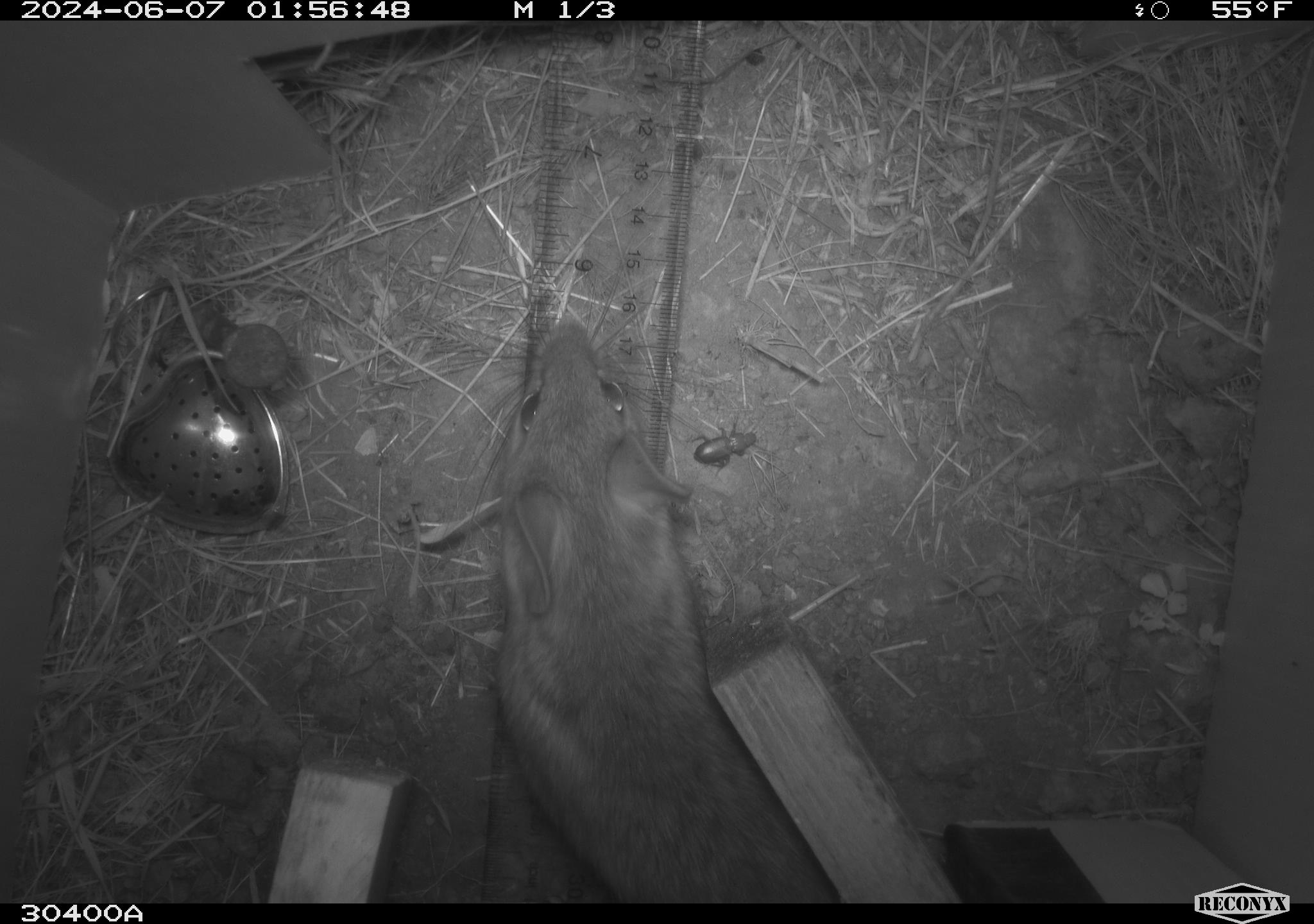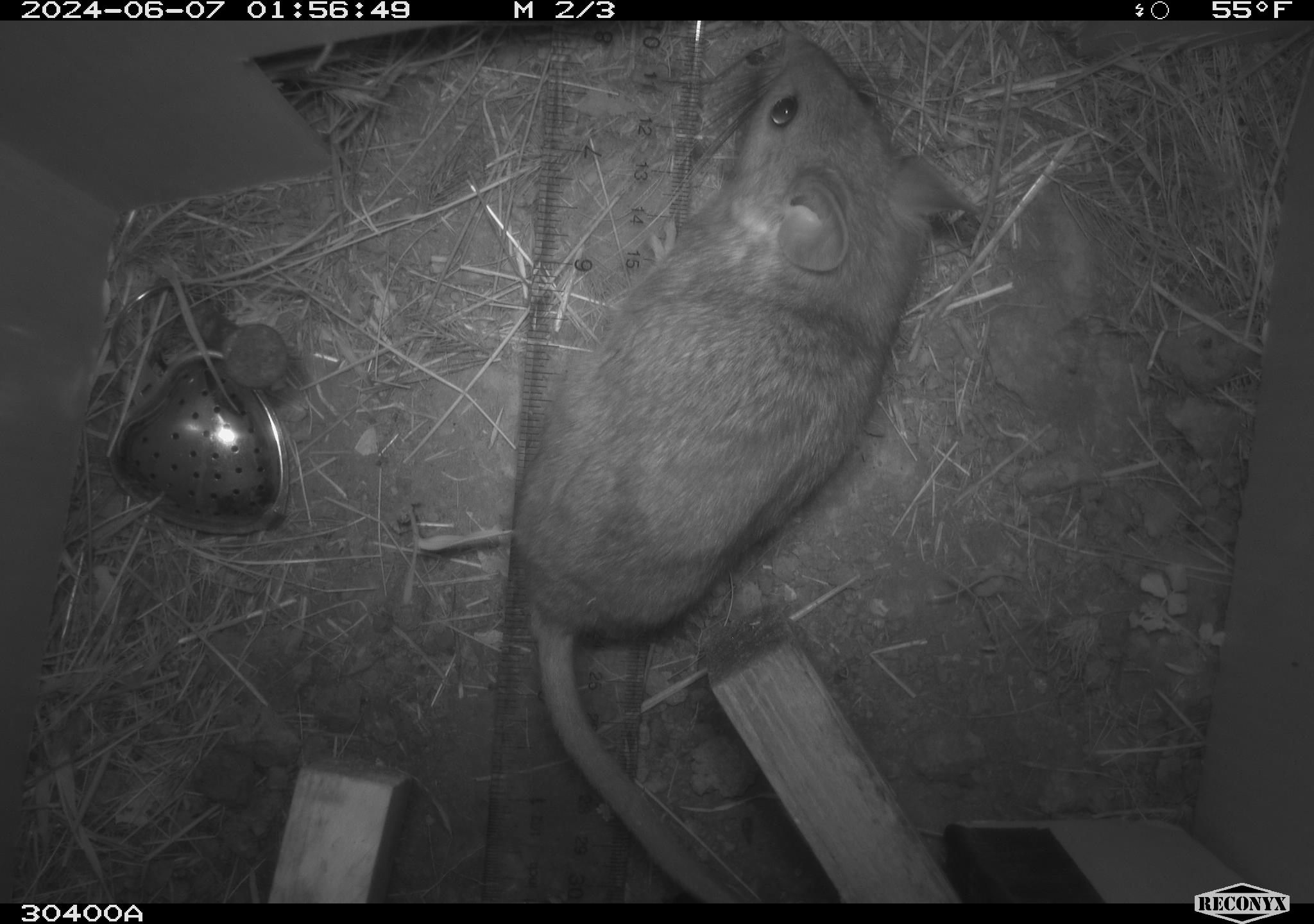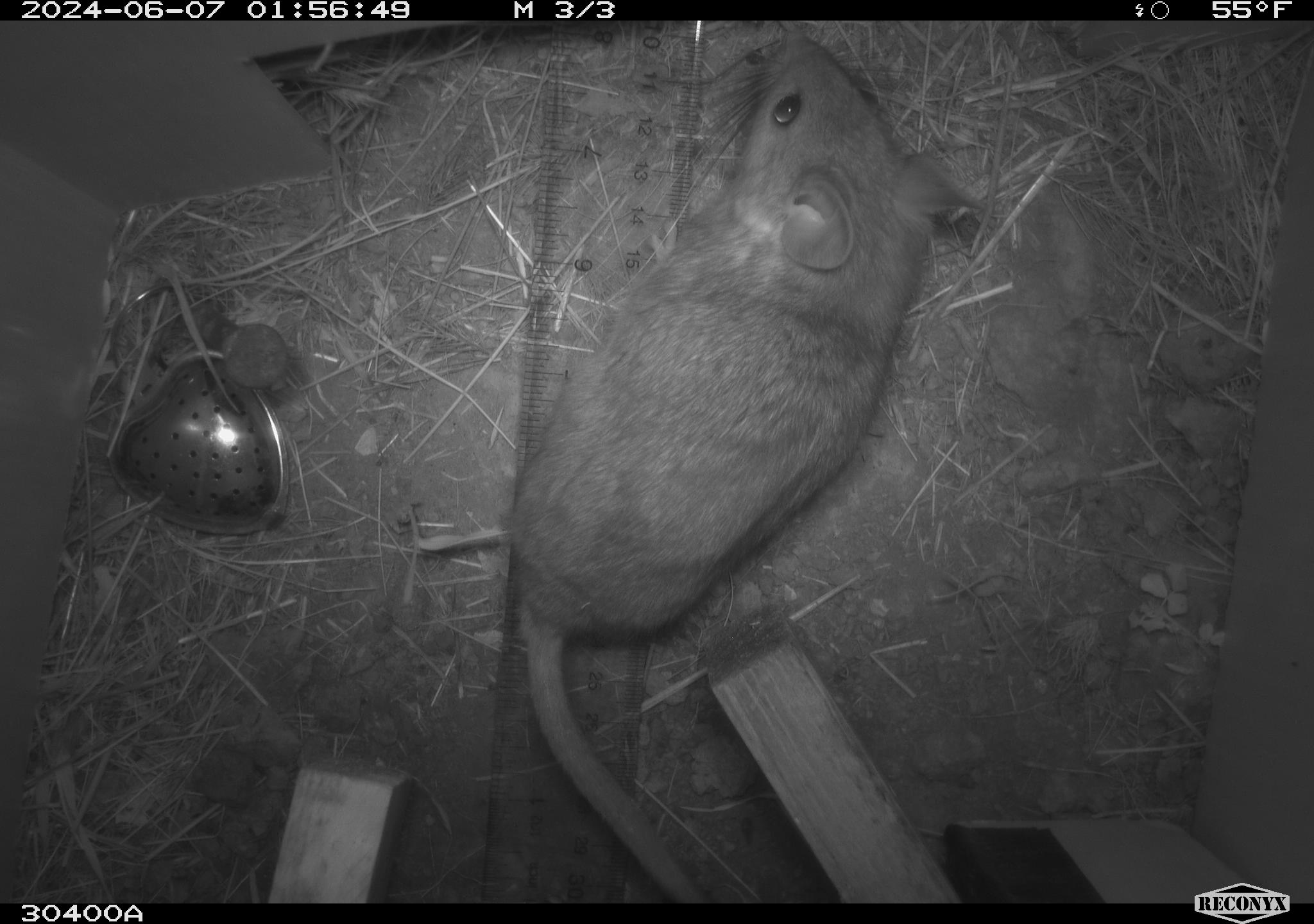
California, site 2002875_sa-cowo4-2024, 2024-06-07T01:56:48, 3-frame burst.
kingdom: Animalia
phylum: Chordata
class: Mammalia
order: Rodentia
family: Cricetidae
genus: Neotoma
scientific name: Neotoma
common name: pack rat or woodrat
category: neotoma species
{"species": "neotoma species (pack rat or woodrat) (Neotoma)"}